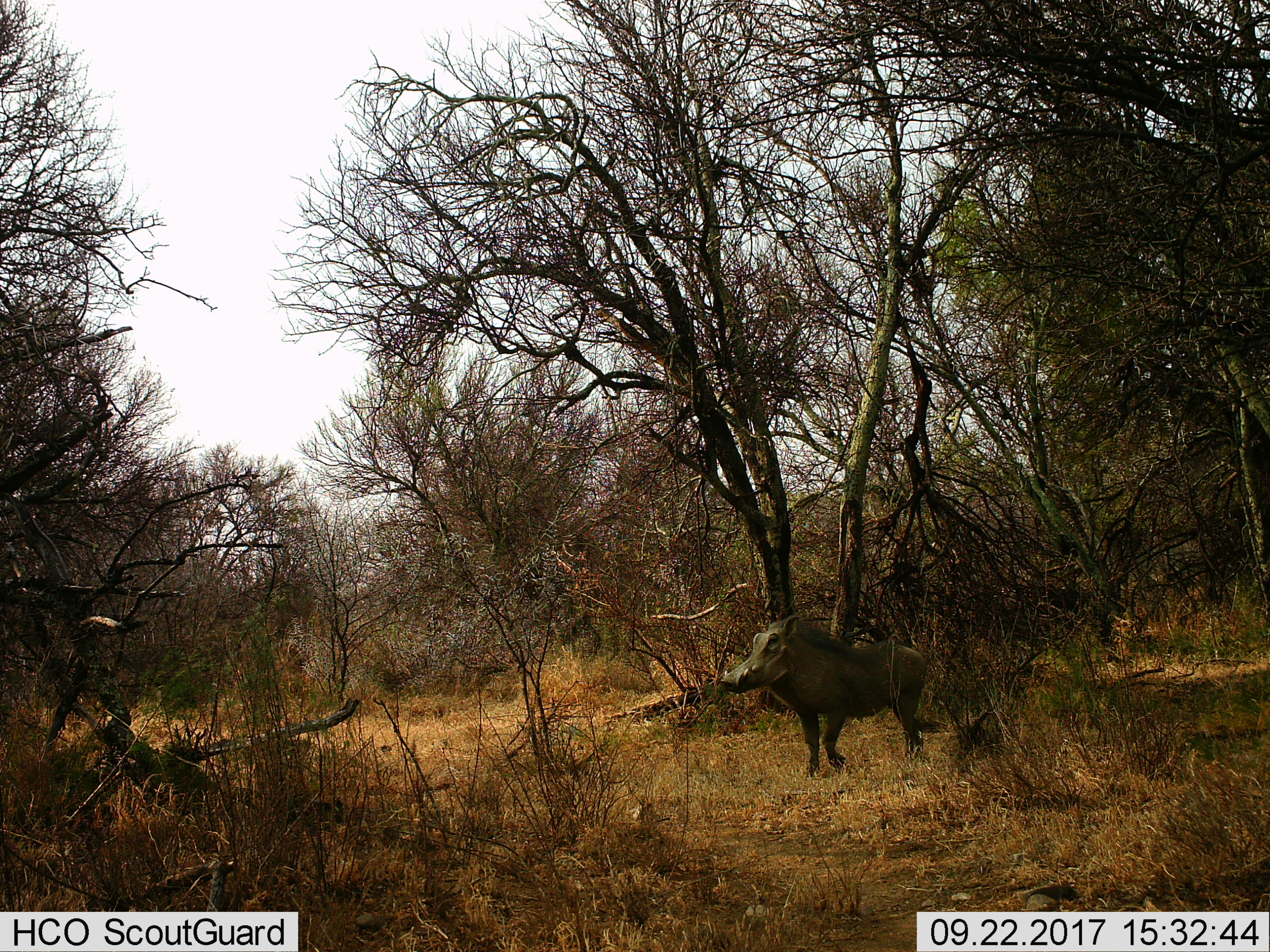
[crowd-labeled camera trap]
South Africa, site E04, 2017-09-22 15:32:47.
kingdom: Animalia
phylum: Chordata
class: Mammalia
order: Artiodactyla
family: Suidae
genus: Phacochoerus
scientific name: Phacochoerus africanus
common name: warthog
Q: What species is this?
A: Warthog (Phacochoerus africanus).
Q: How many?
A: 1.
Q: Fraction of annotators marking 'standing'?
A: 40%.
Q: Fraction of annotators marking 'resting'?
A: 10%.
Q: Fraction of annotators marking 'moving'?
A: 70%.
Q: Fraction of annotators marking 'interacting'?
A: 0%.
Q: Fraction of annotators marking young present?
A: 0%.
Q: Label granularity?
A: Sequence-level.